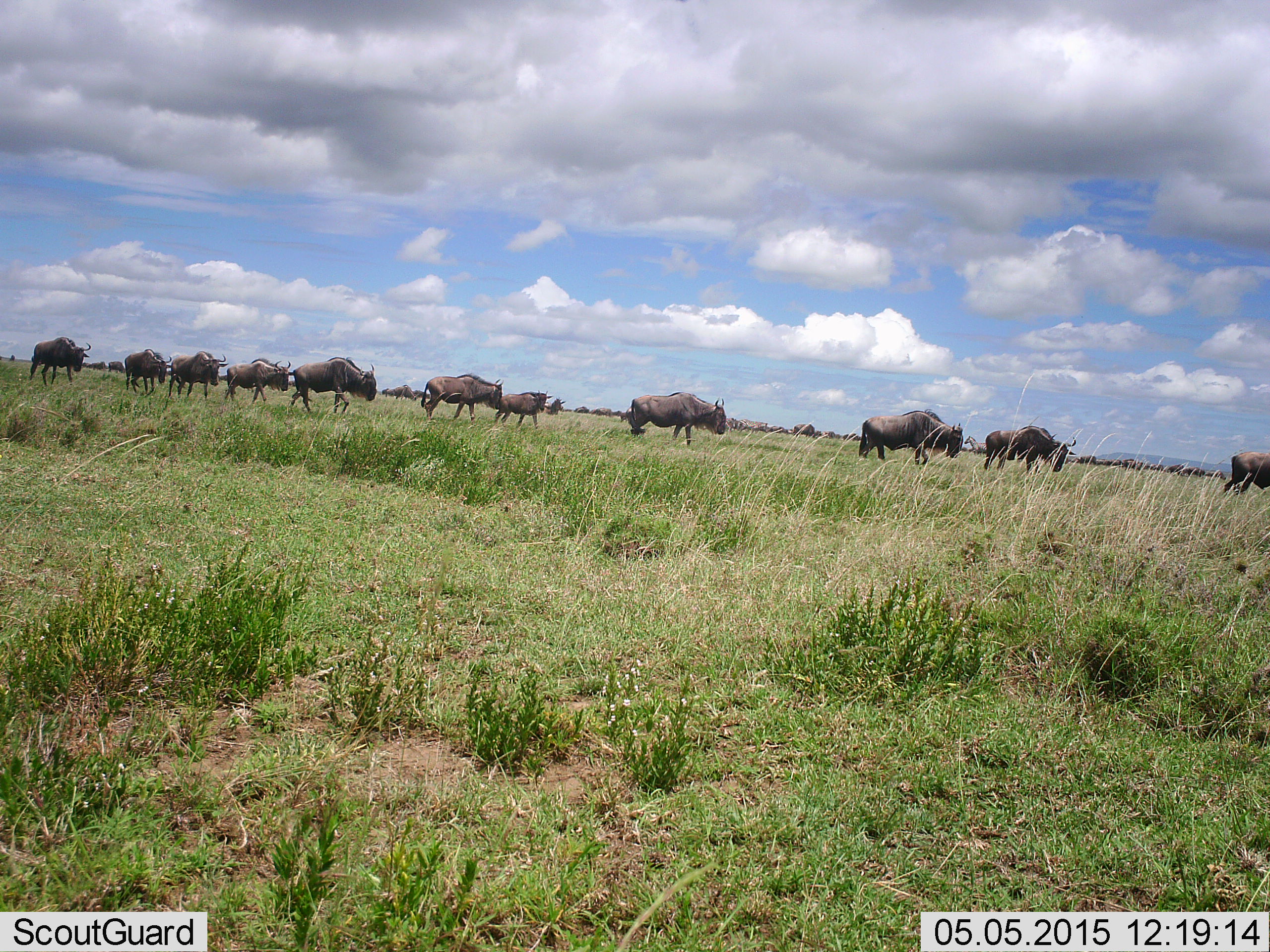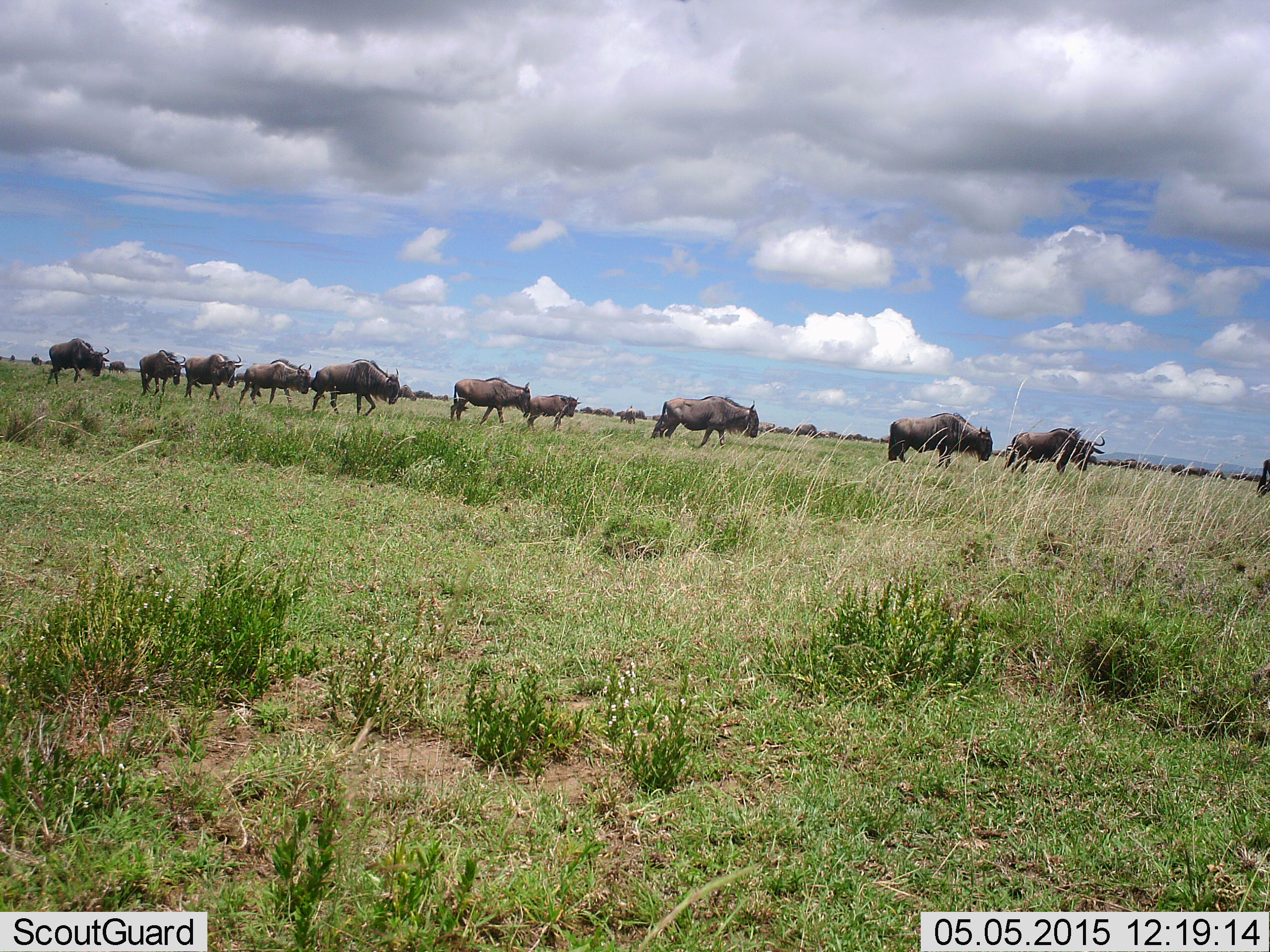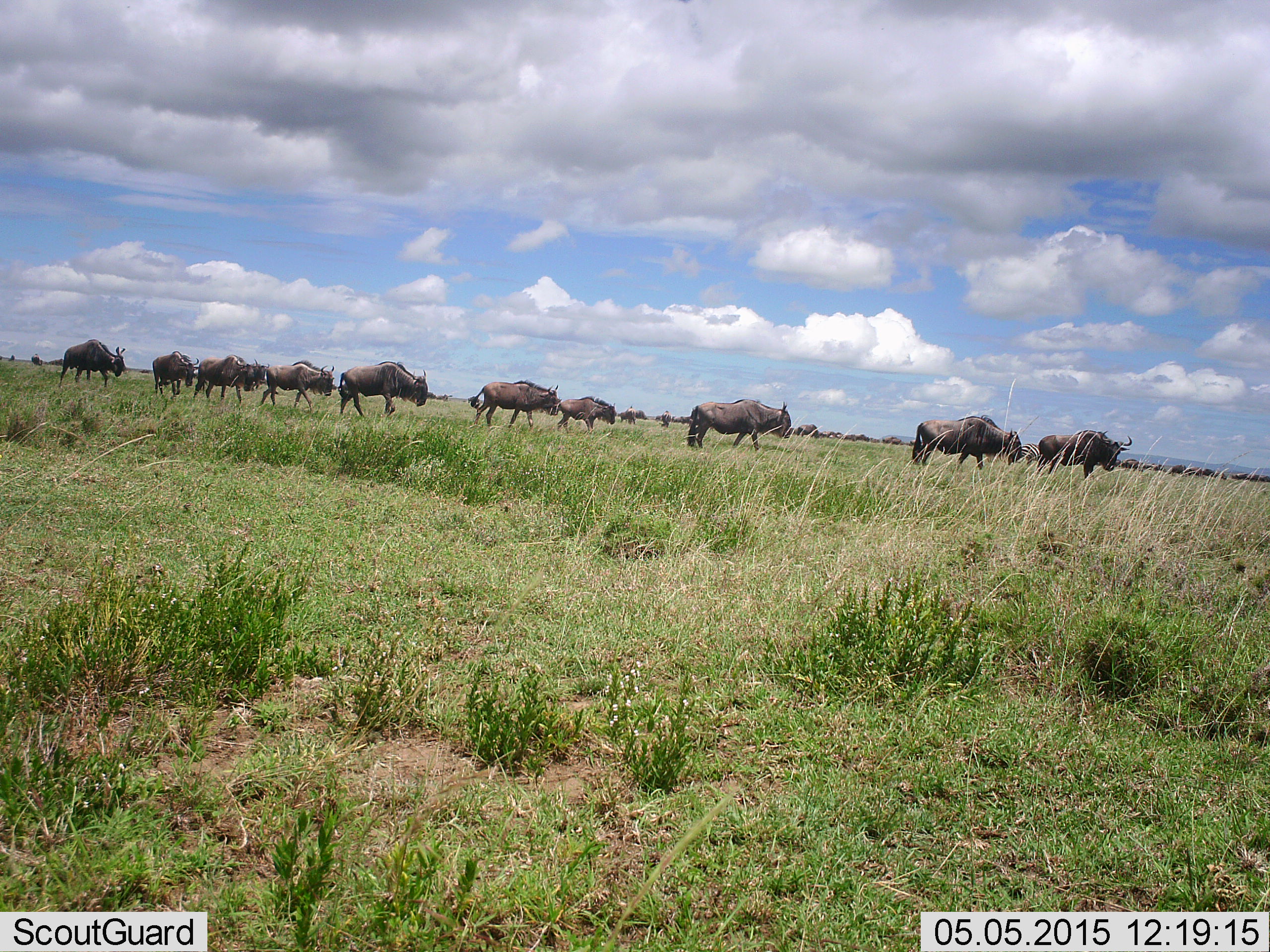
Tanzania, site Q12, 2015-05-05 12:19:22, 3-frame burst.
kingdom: Animalia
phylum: Chordata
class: Mammalia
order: Artiodactyla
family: Bovidae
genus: Connochaetes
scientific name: Connochaetes taurinus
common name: blue wildebeest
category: wildebeest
Wildebeest (blue wildebeest) (Connochaetes taurinus), count 51+. Behavior (volunteer vote fractions): standing 20%, resting 0%, moving 100%, interacting 0%. Young present (vote fraction): 10%. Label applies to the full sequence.